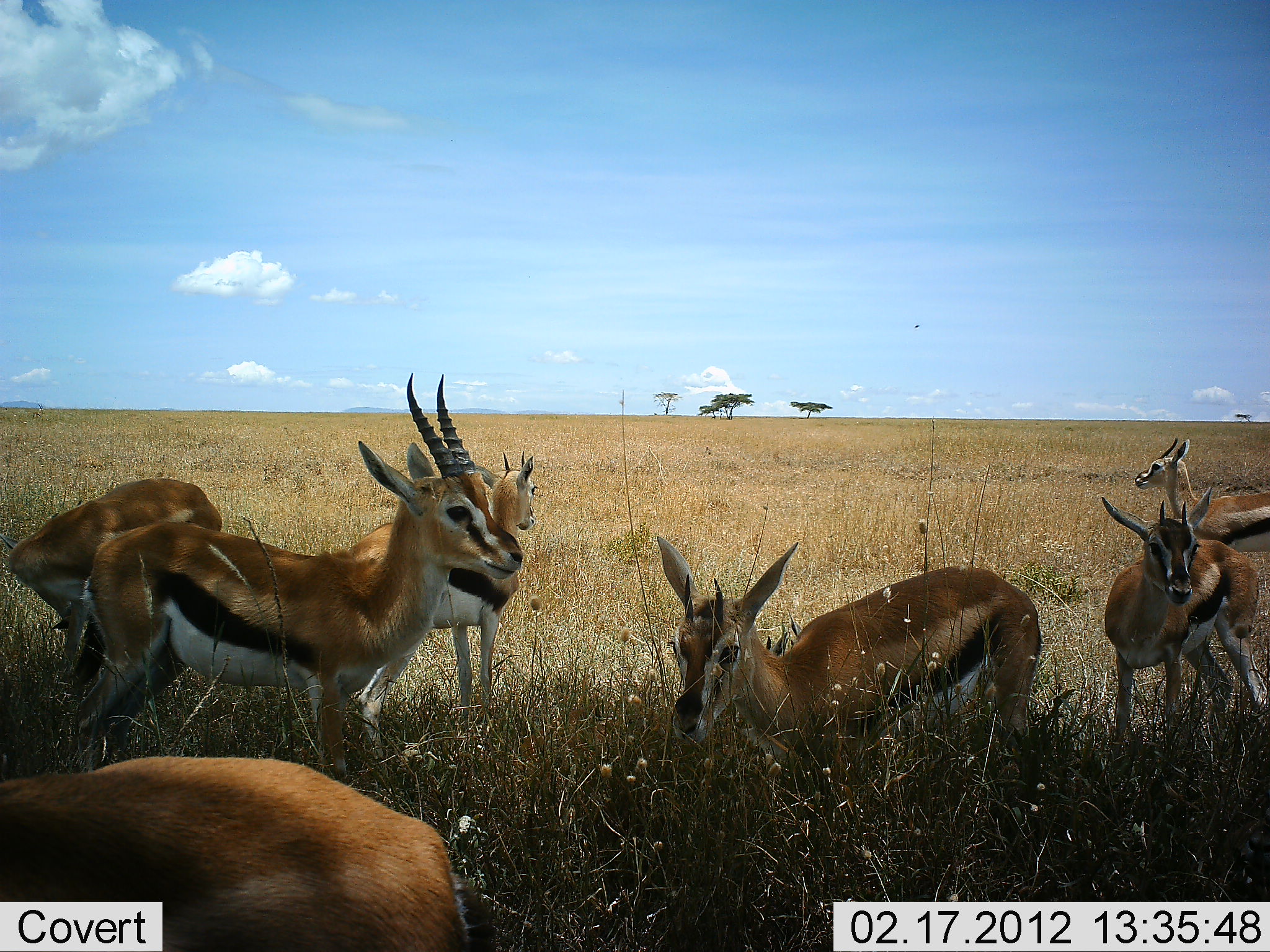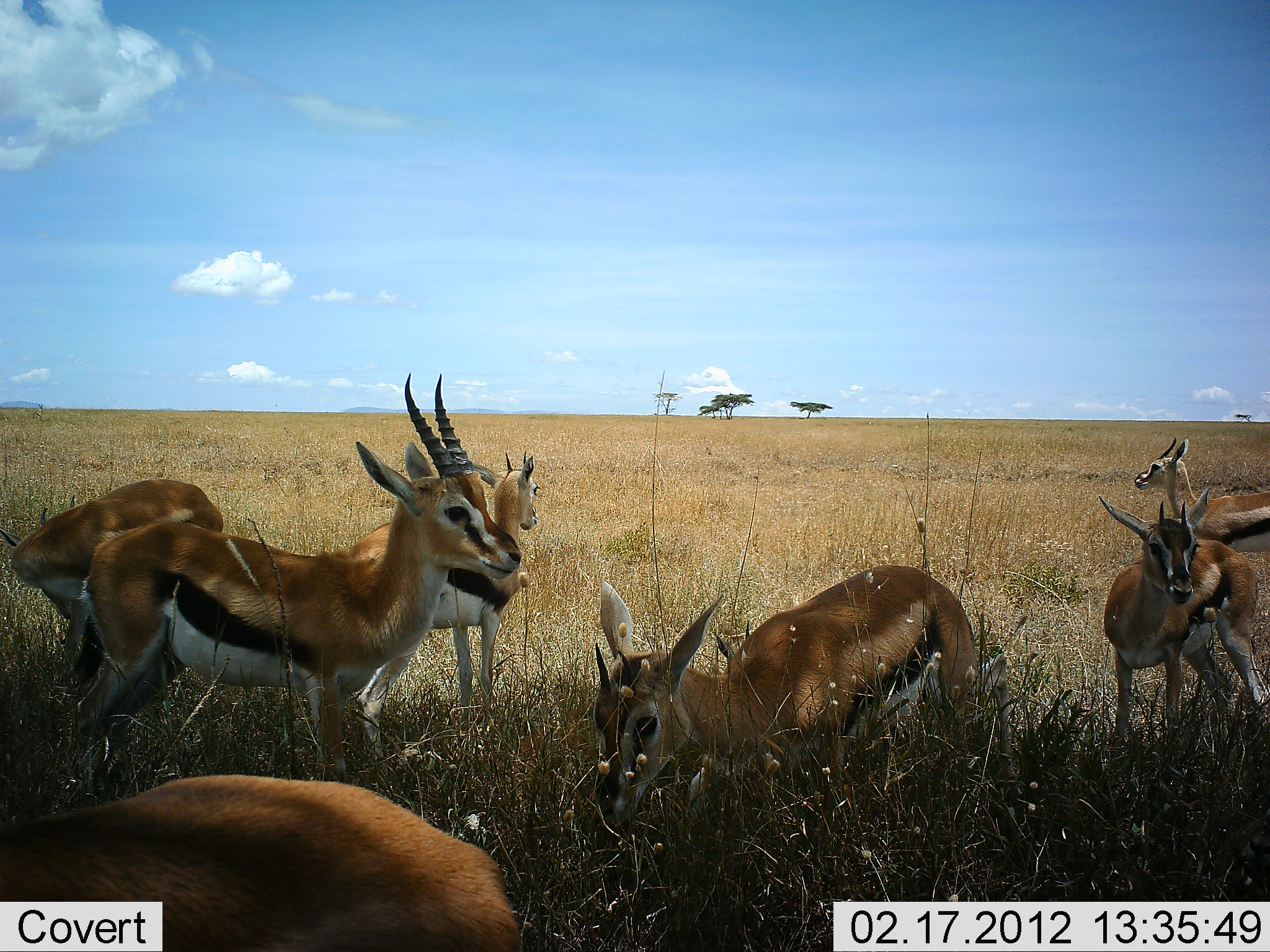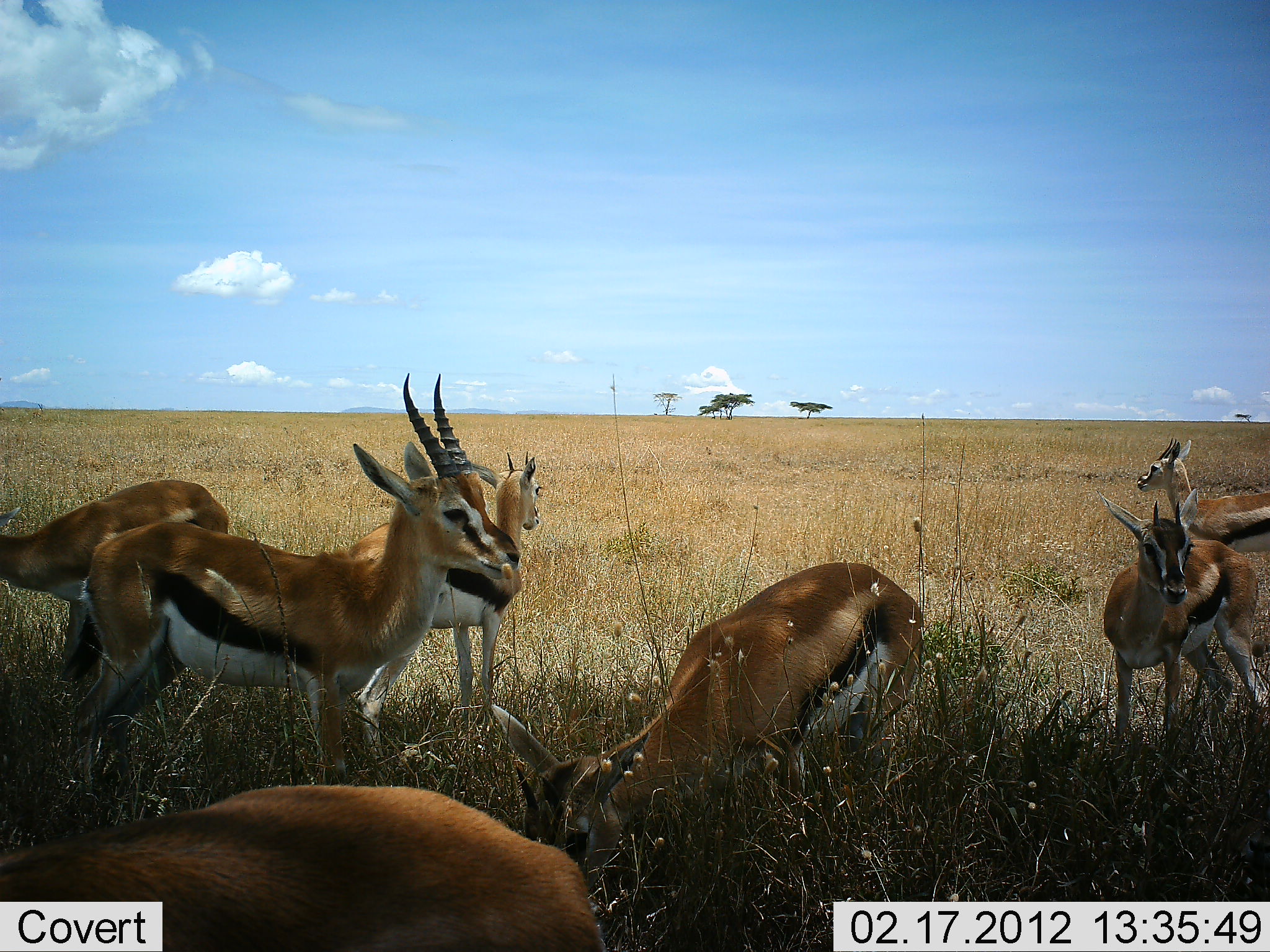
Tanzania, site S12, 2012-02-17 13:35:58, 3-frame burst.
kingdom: Animalia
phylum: Chordata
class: Mammalia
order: Artiodactyla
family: Bovidae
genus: Eudorcas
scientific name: Eudorcas thomsonii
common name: thomson's gazelle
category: gazellethomsons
Gazellethomsons (thomson's gazelle) (Eudorcas thomsonii), count 7. Behavior (volunteer vote fractions): standing 88%, resting 15%, moving 27%, interacting 4%. Young present (vote fraction): 4%. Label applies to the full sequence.